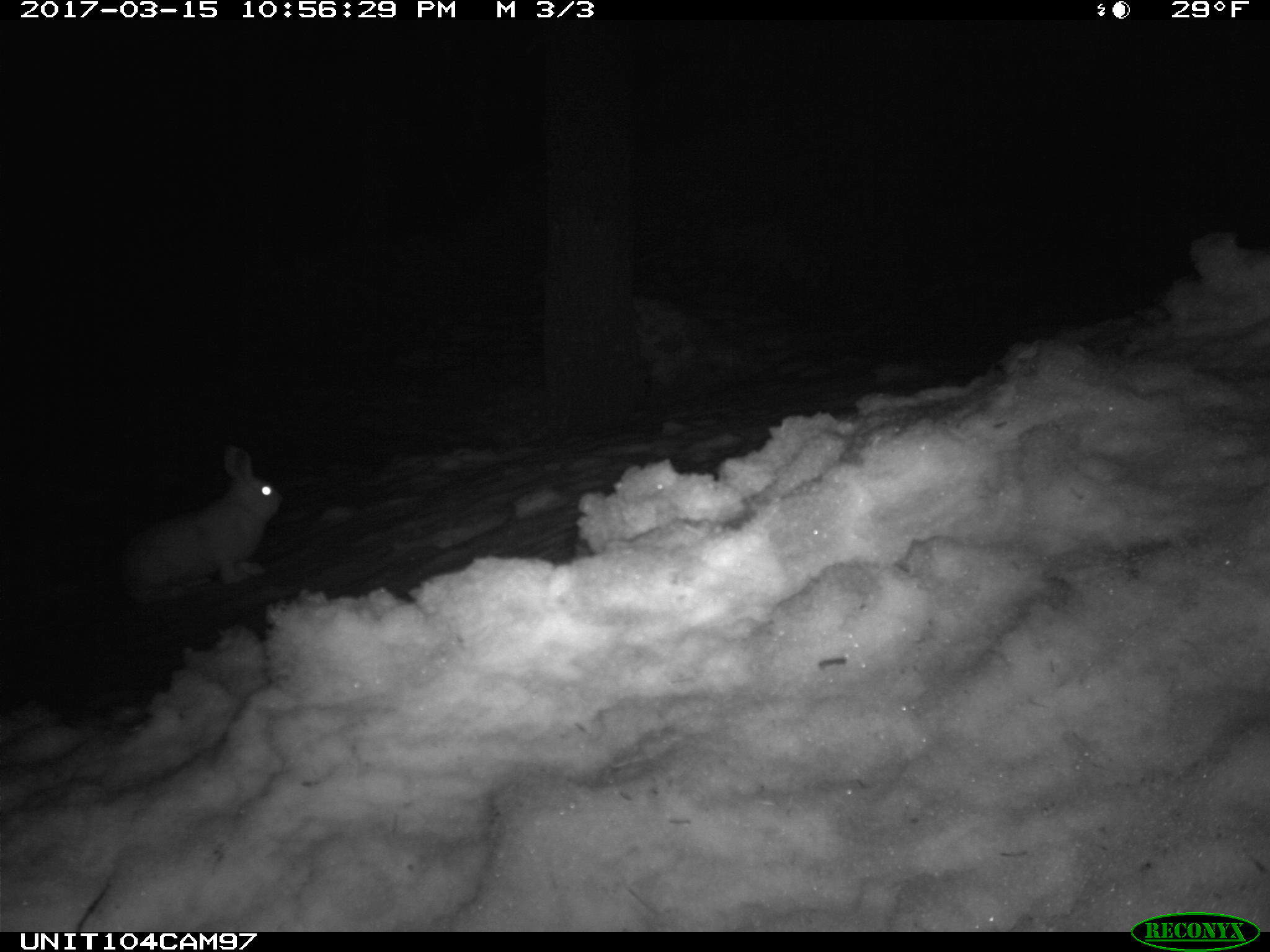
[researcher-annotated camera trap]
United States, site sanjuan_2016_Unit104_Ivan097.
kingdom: Animalia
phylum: Chordata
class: Mammalia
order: Lagomorpha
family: Leporidae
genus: Lepus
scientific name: Lepus americanus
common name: snowshoe hare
Lepus americanus (snowshoe hare).